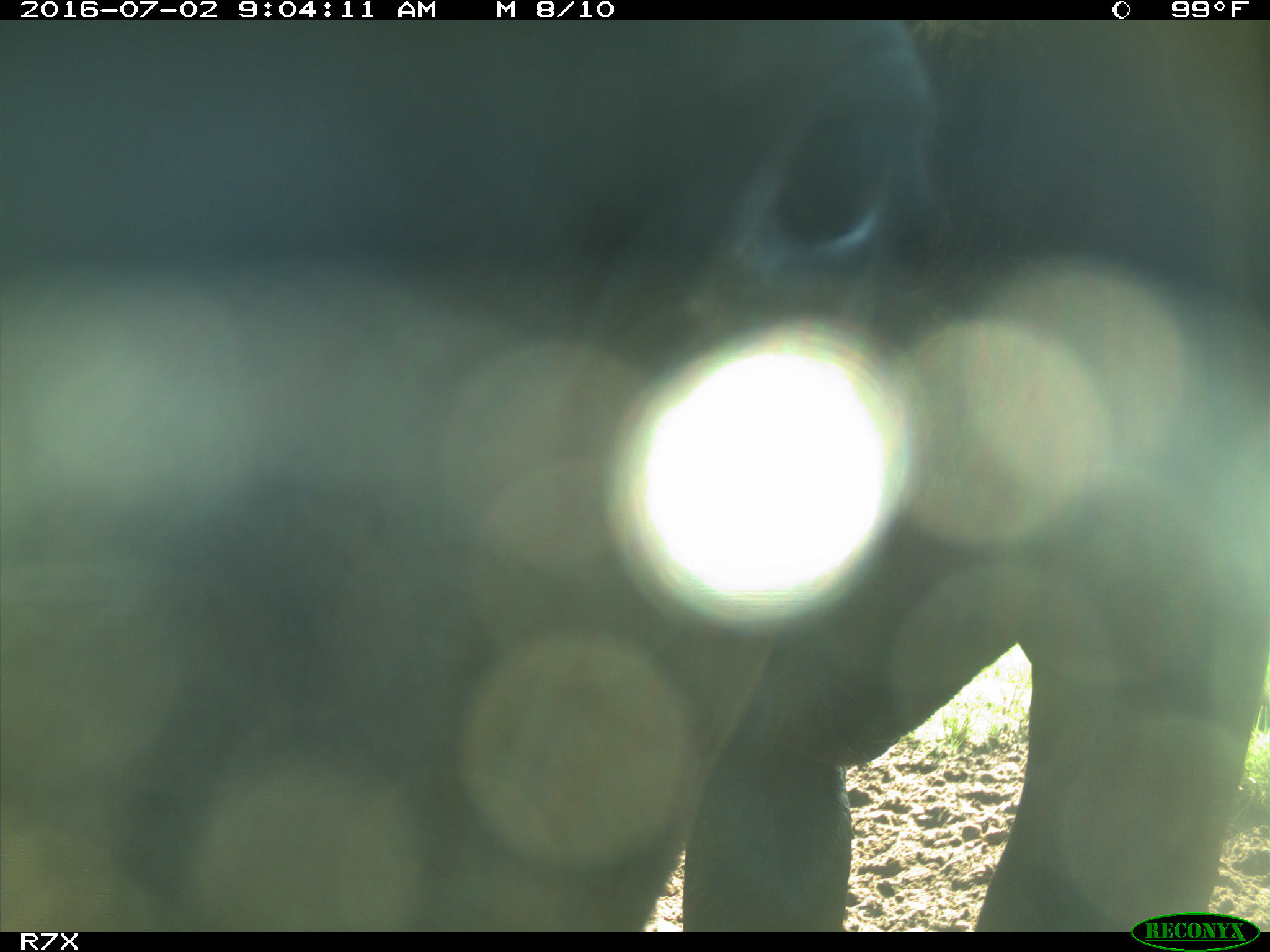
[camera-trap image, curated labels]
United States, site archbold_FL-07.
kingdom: Animalia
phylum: Chordata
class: Mammalia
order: Artiodactyla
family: Bovidae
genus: Bos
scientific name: Bos taurus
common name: domestic cow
Bos taurus (domestic cow).